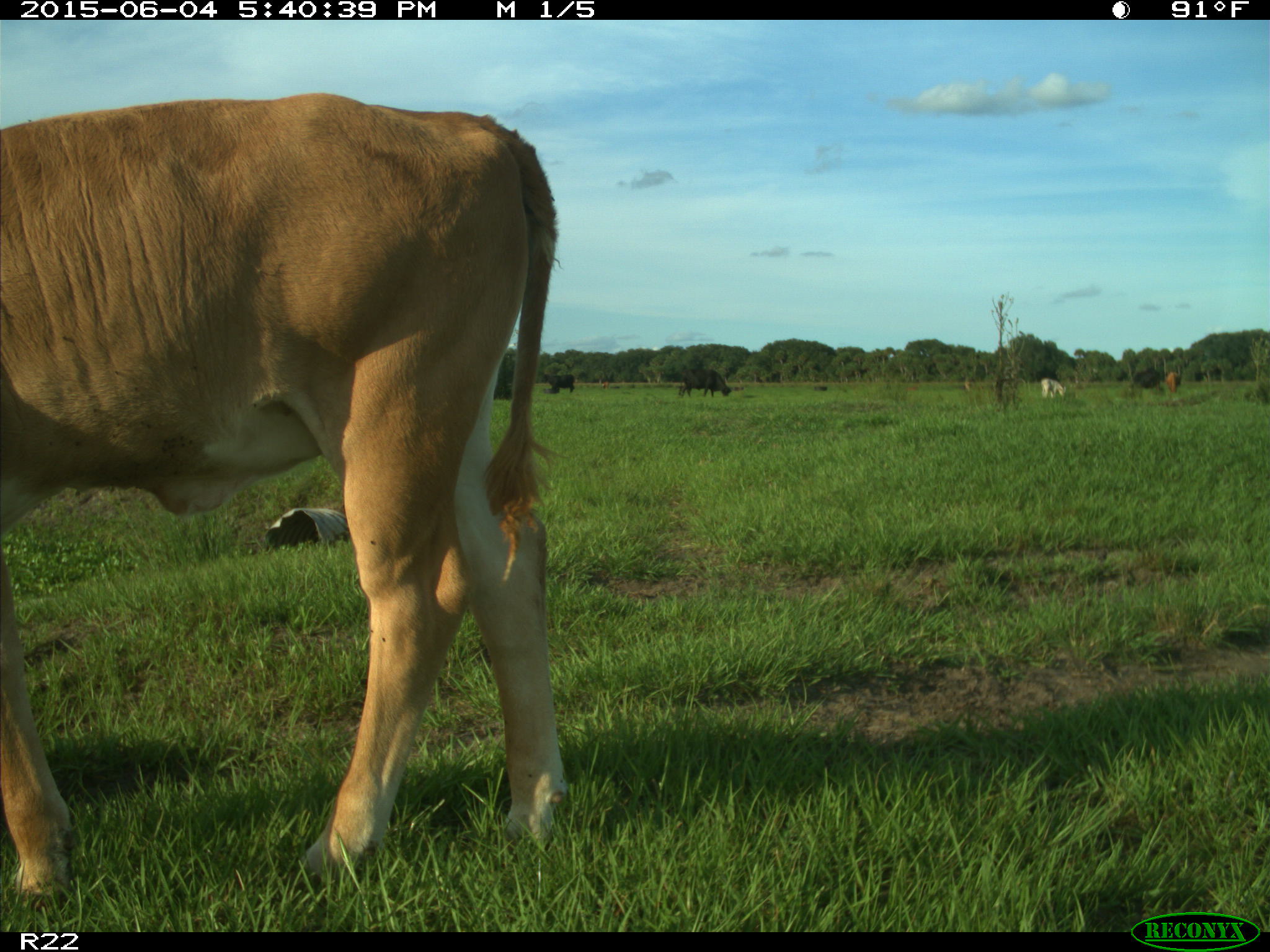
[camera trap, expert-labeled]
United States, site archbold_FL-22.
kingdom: Animalia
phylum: Chordata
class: Mammalia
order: Artiodactyla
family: Bovidae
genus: Bos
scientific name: Bos taurus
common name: domestic cow